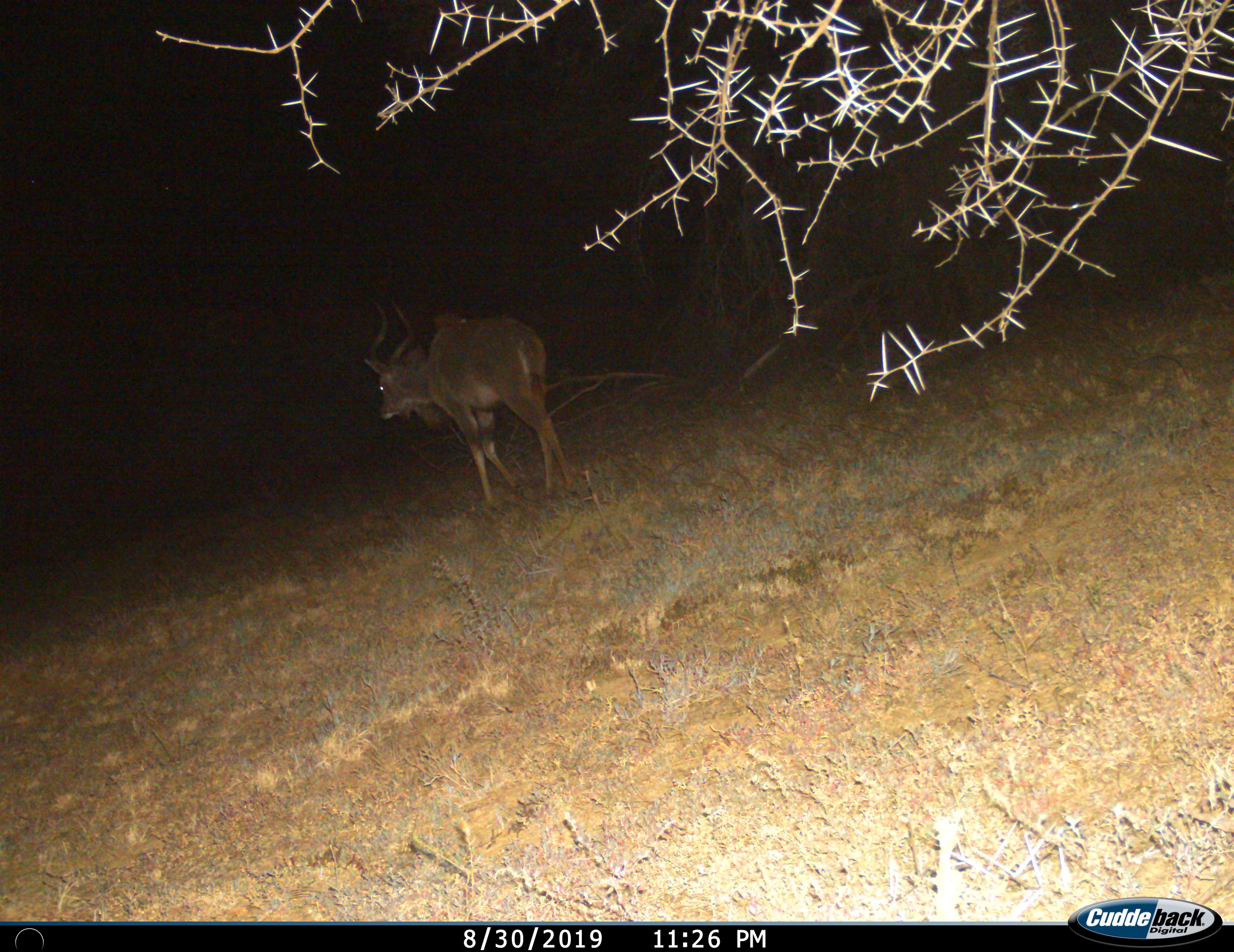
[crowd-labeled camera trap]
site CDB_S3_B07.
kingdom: Animalia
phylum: Chordata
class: Mammalia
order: Artiodactyla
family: Bovidae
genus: Tragelaphus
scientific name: Tragelaphus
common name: kudu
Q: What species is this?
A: Kudu (Tragelaphus).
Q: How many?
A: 1.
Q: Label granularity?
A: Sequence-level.